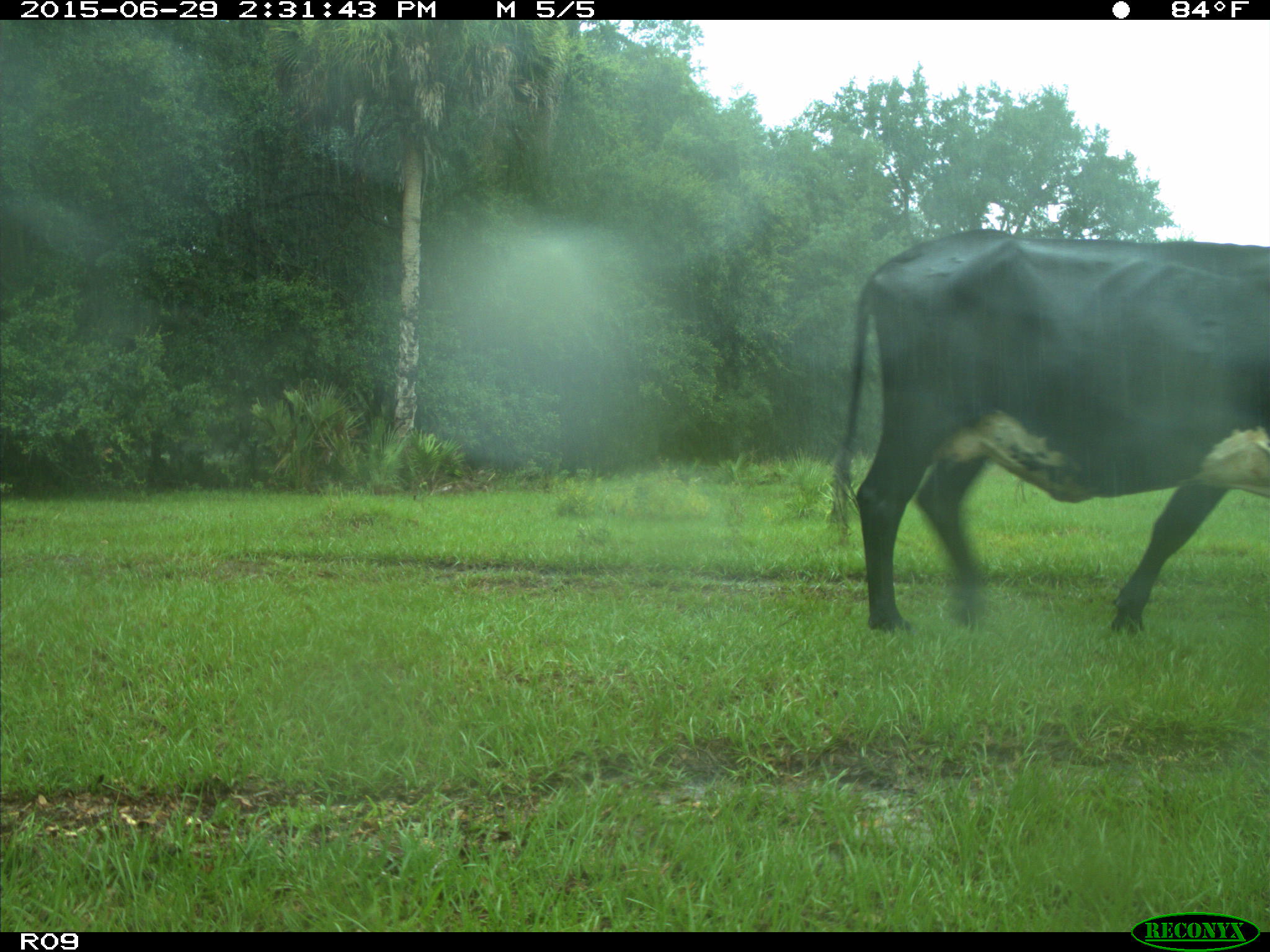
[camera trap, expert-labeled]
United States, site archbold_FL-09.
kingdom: Animalia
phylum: Chordata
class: Mammalia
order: Artiodactyla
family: Bovidae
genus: Bos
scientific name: Bos taurus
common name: domestic cow